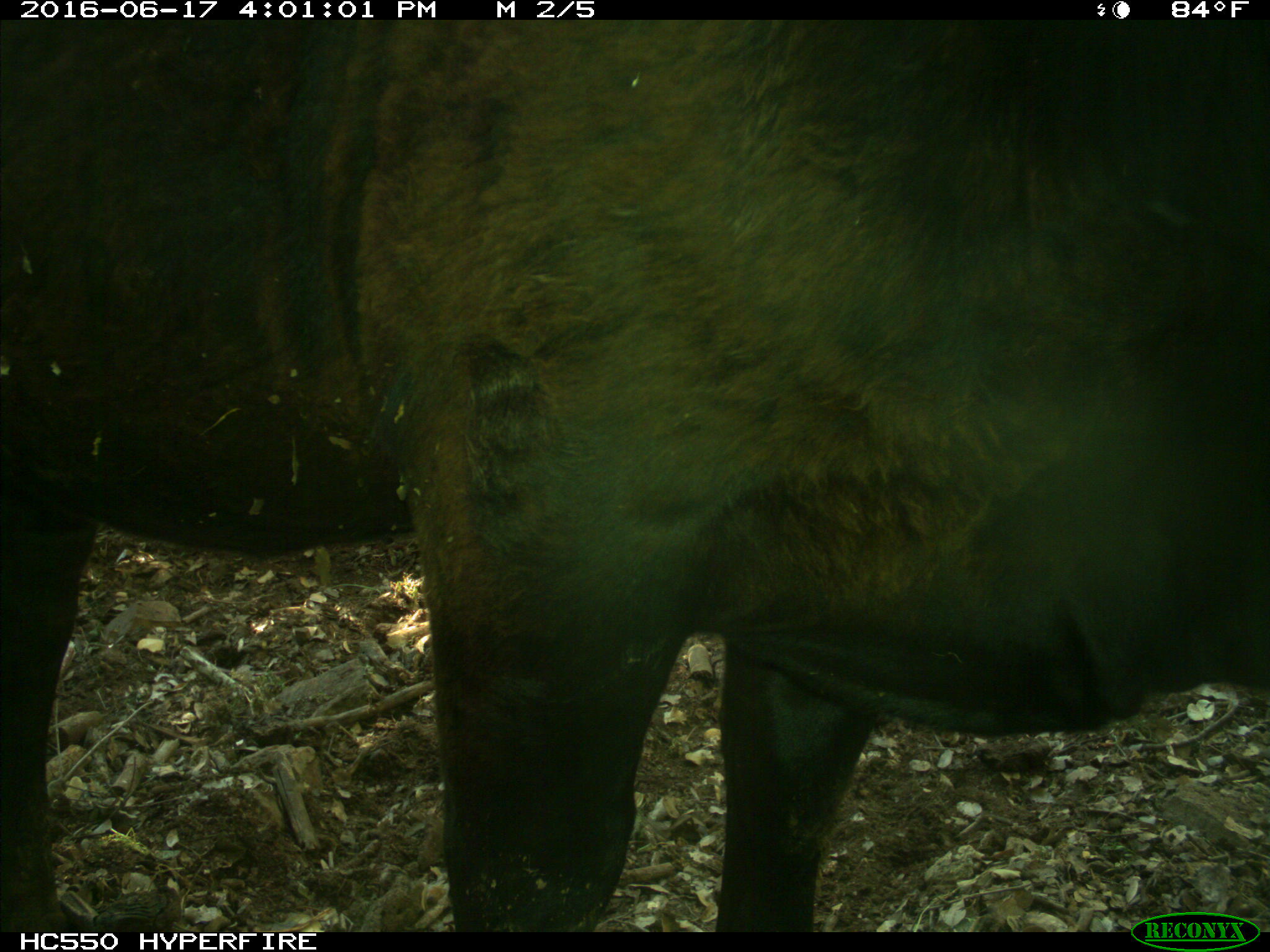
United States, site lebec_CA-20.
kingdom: Animalia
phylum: Chordata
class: Mammalia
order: Artiodactyla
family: Bovidae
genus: Bos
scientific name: Bos taurus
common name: domestic cow